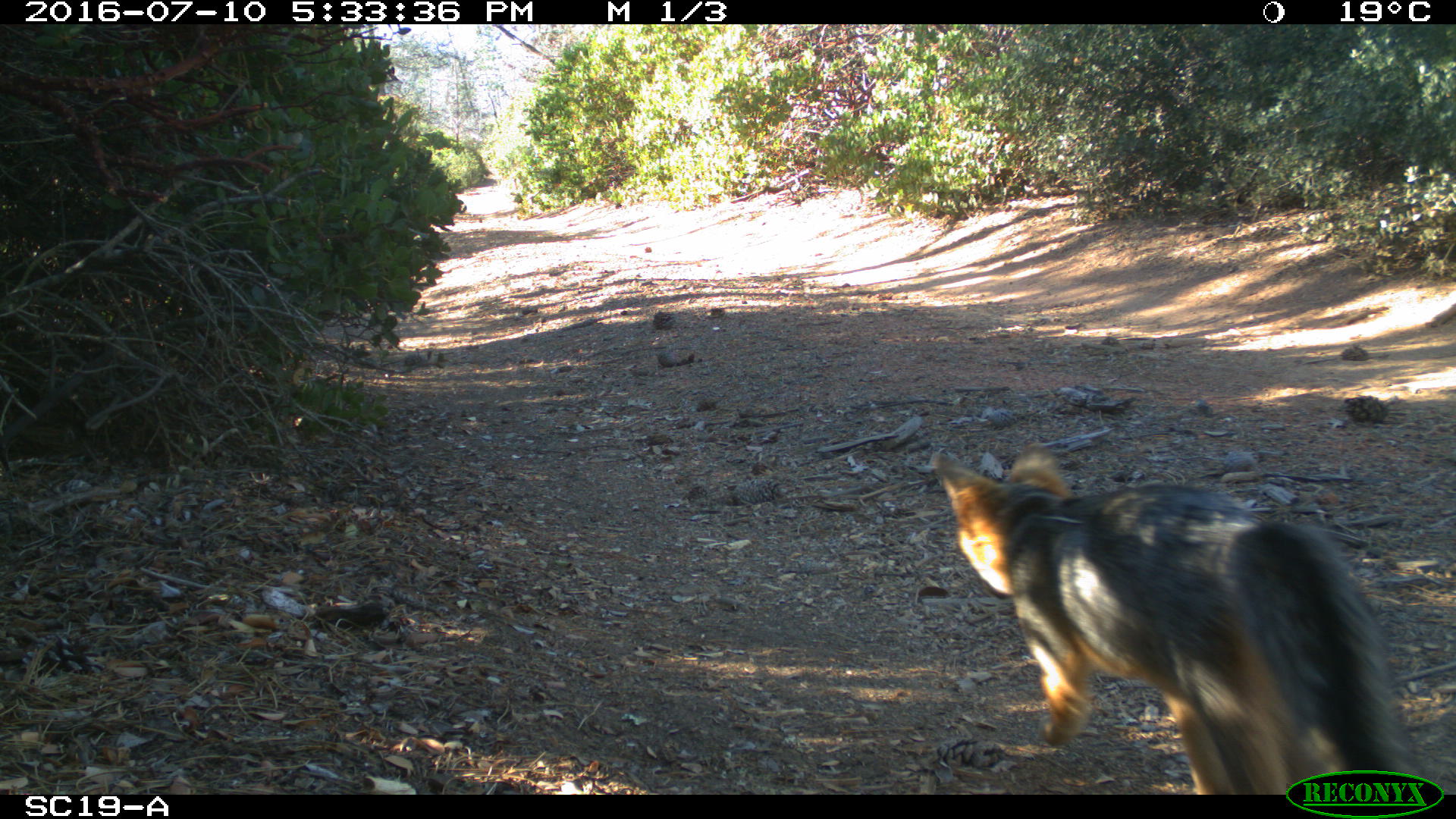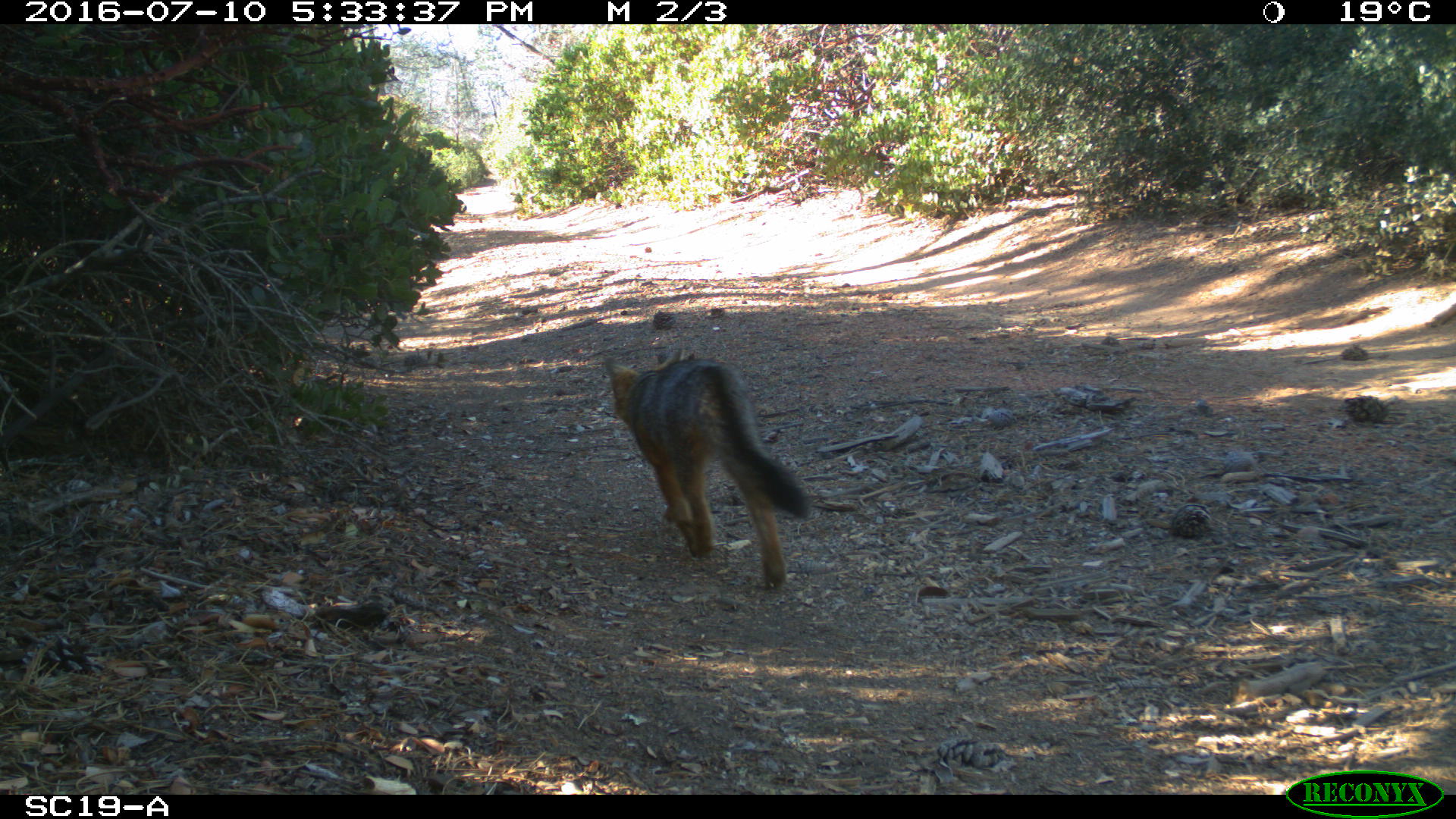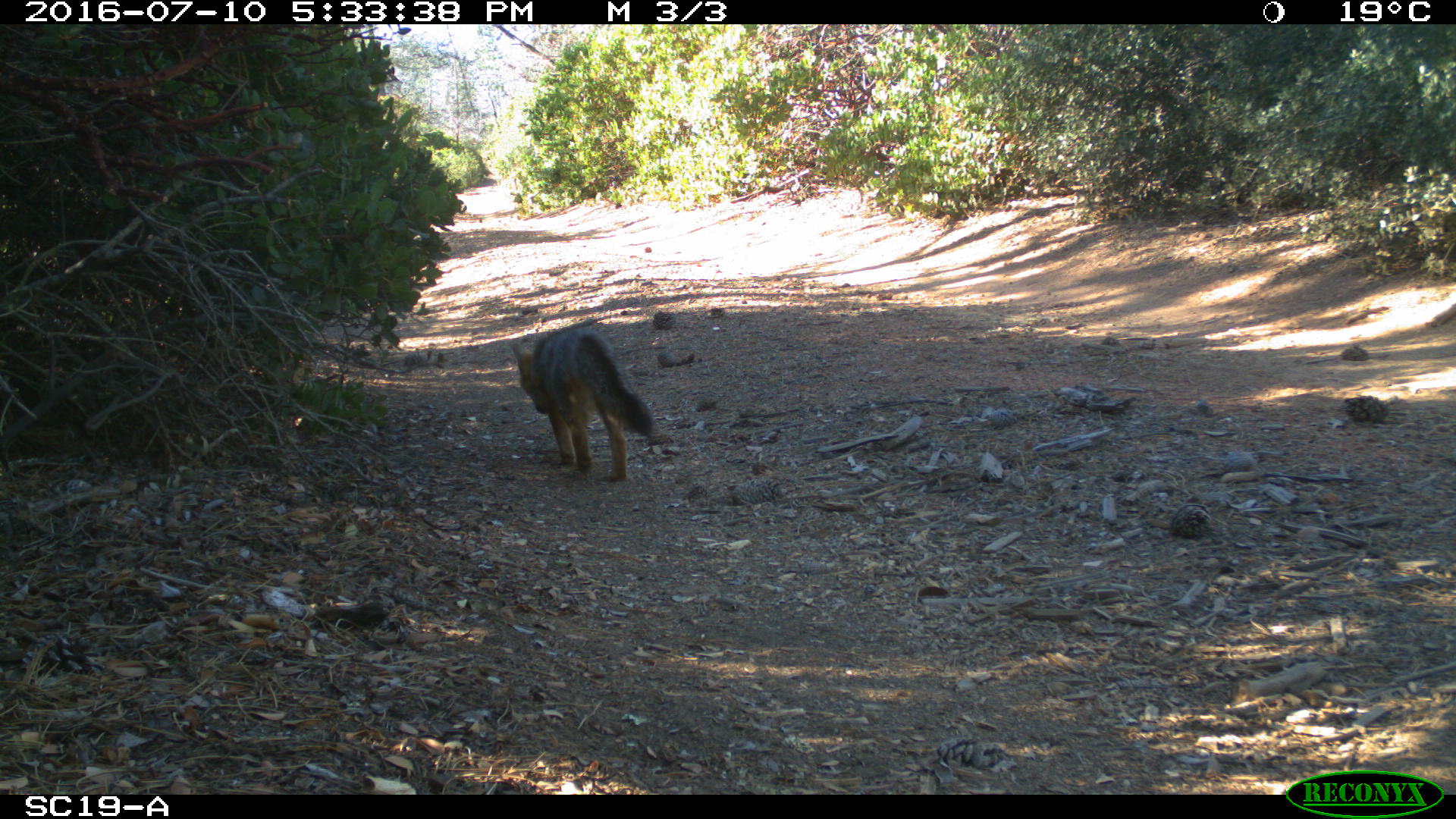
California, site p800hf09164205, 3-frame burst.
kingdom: Animalia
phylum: Chordata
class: Mammalia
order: Carnivora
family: Canidae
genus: Urocyon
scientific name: Urocyon littoralis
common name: island fox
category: fox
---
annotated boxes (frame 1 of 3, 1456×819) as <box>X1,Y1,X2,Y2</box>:
fox: <box>930,441,1428,795</box>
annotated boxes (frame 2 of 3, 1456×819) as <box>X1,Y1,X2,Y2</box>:
fox: <box>602,342,814,592</box>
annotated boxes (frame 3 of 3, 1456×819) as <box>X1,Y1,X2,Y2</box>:
fox: <box>511,328,654,482</box>